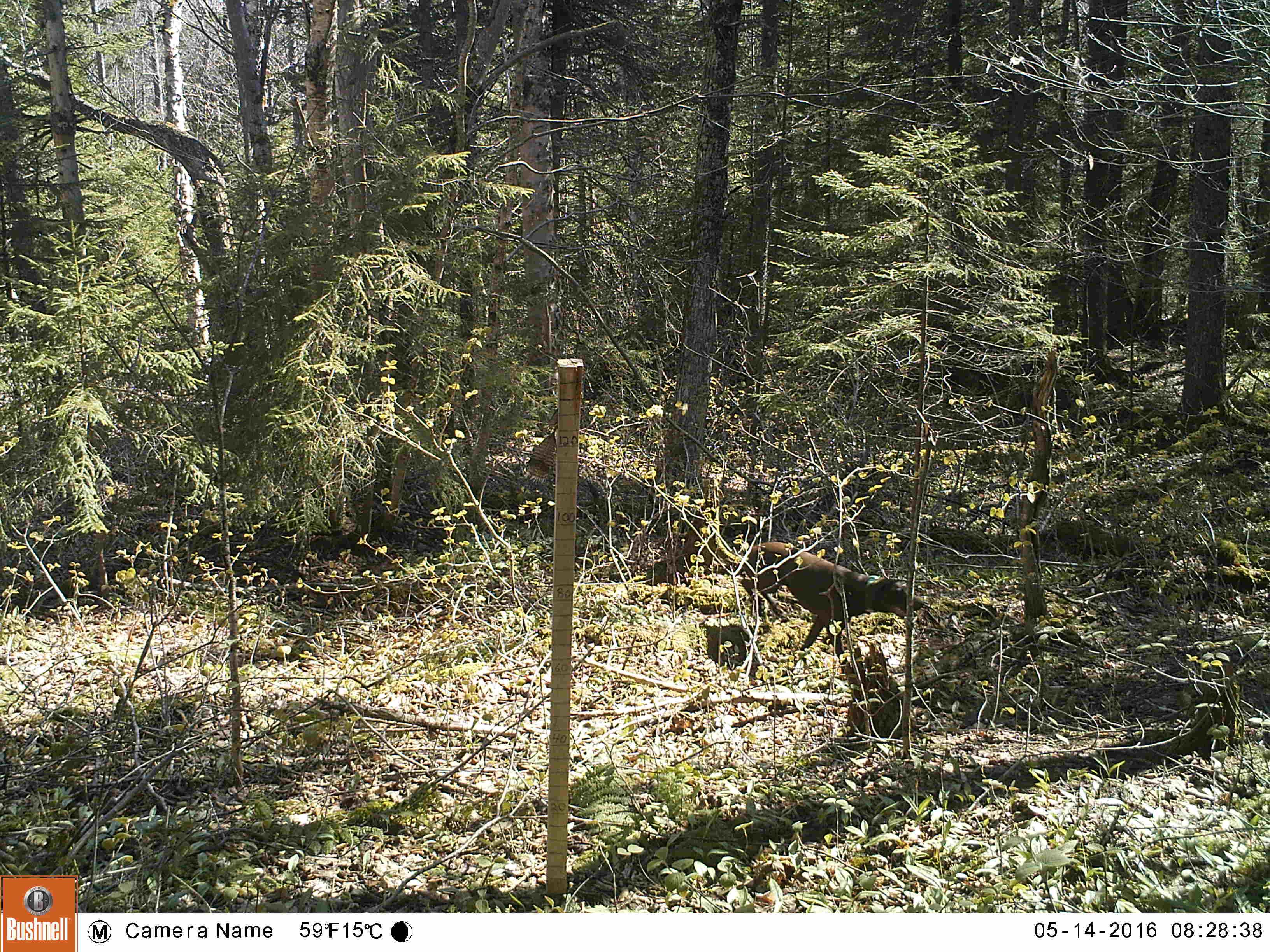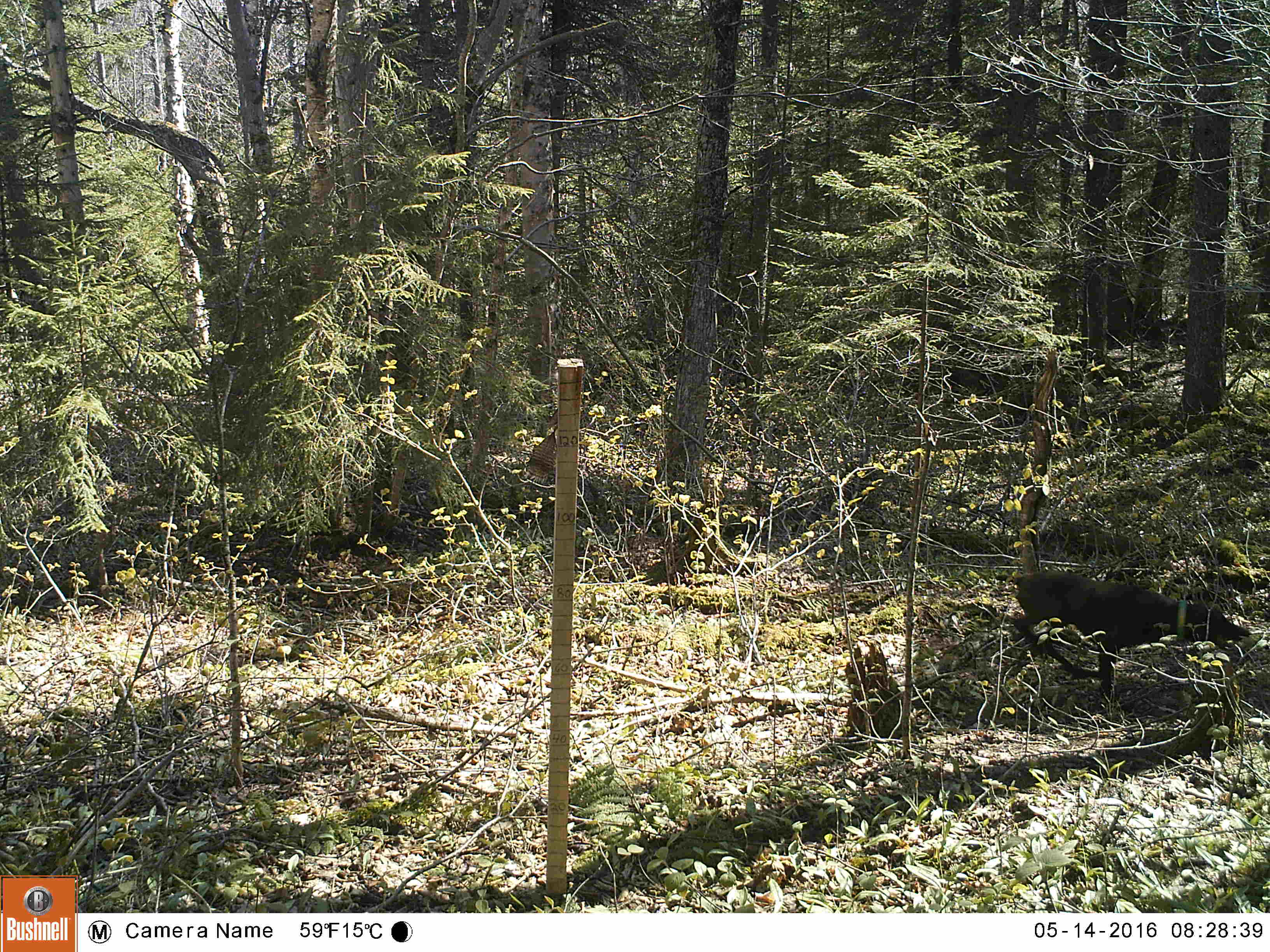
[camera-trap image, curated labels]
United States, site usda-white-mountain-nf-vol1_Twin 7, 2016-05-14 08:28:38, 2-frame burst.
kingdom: Animalia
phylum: Chordata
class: Mammalia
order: Carnivora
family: Canidae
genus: Canis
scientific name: Canis familiaris familiaris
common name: domestic dog